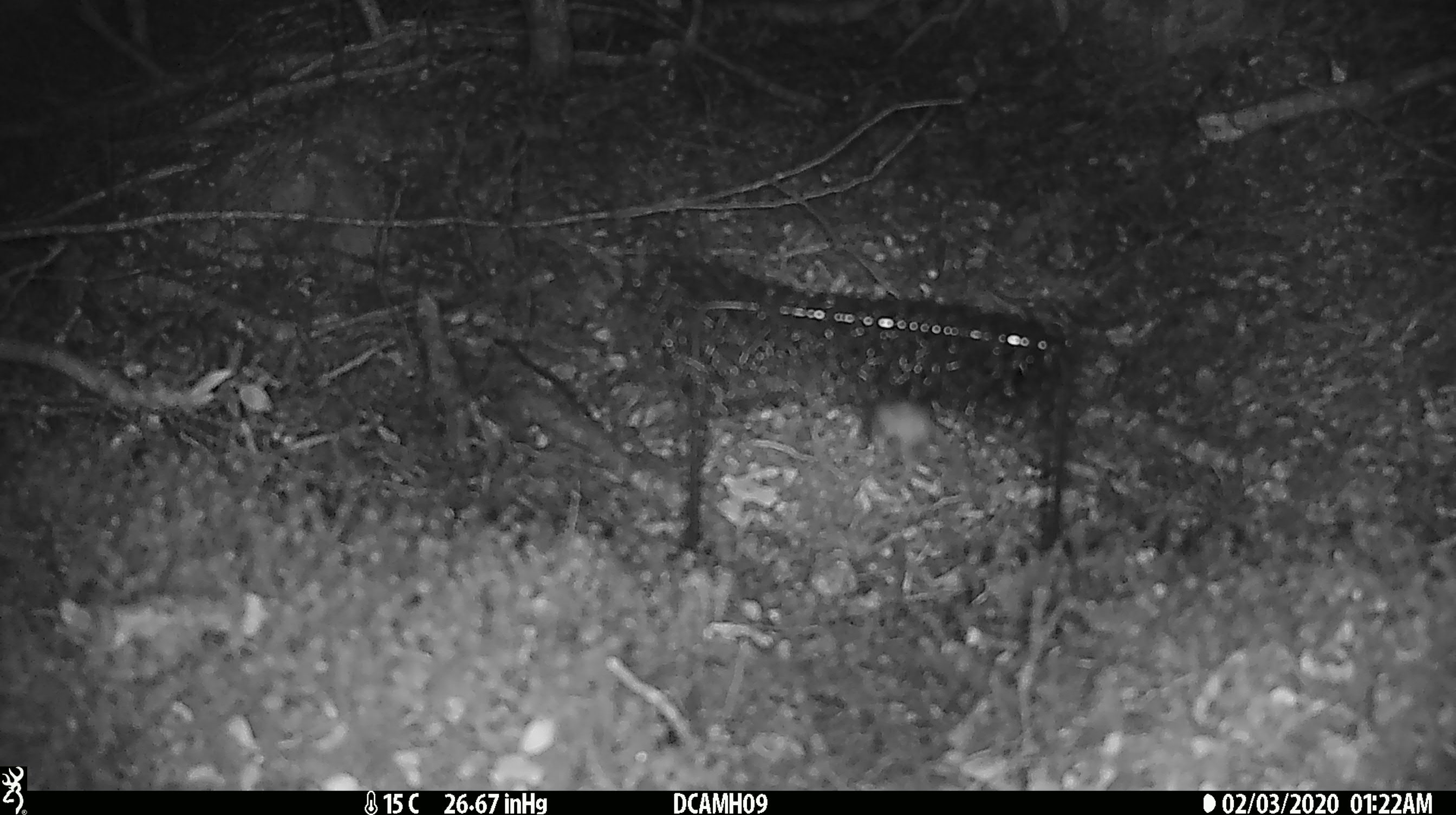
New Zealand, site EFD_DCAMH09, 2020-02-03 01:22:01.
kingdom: Animalia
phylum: Chordata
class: Mammalia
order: Rodentia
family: Muridae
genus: Mus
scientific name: Mus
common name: mouse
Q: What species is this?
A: Mouse (Mus).